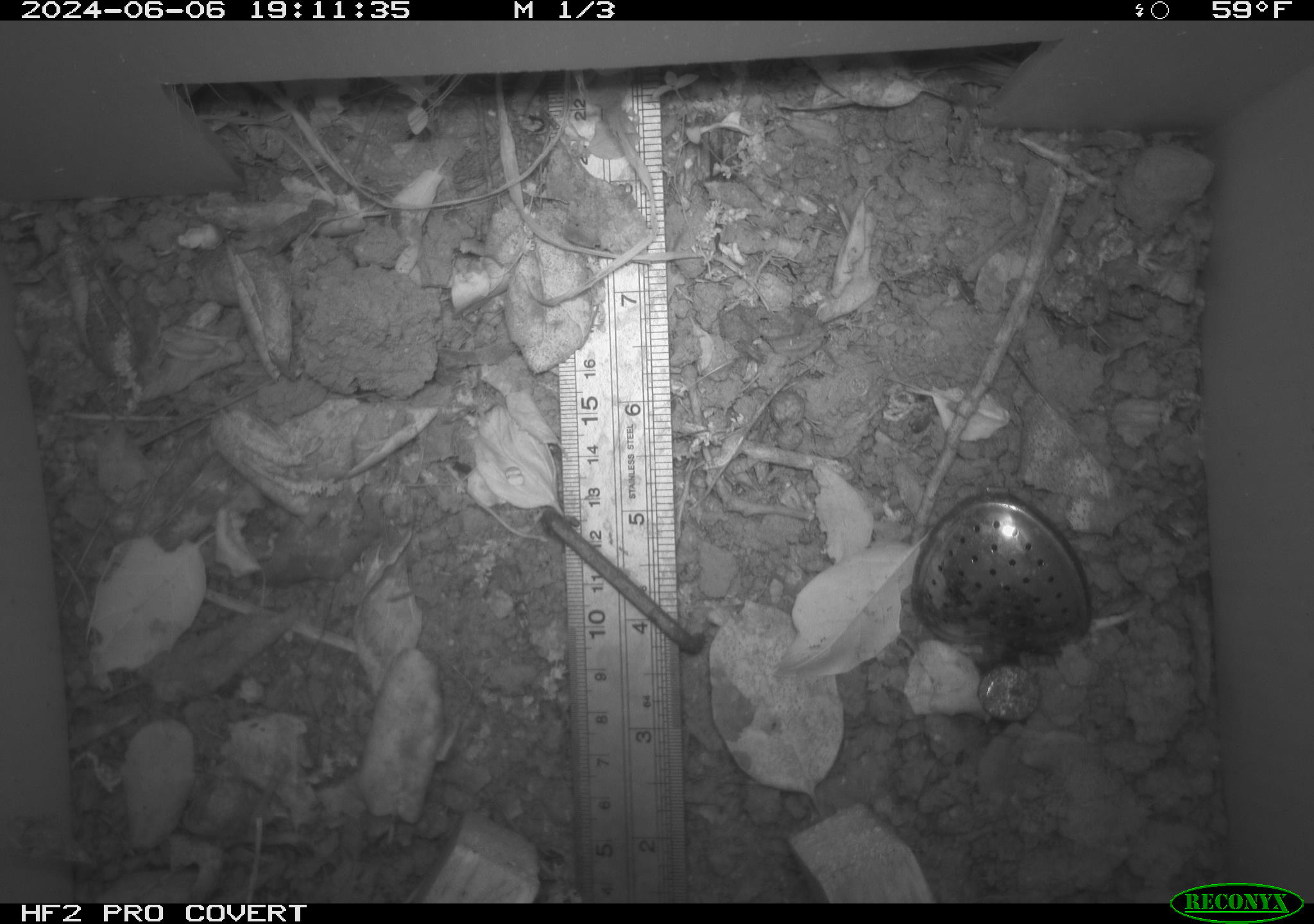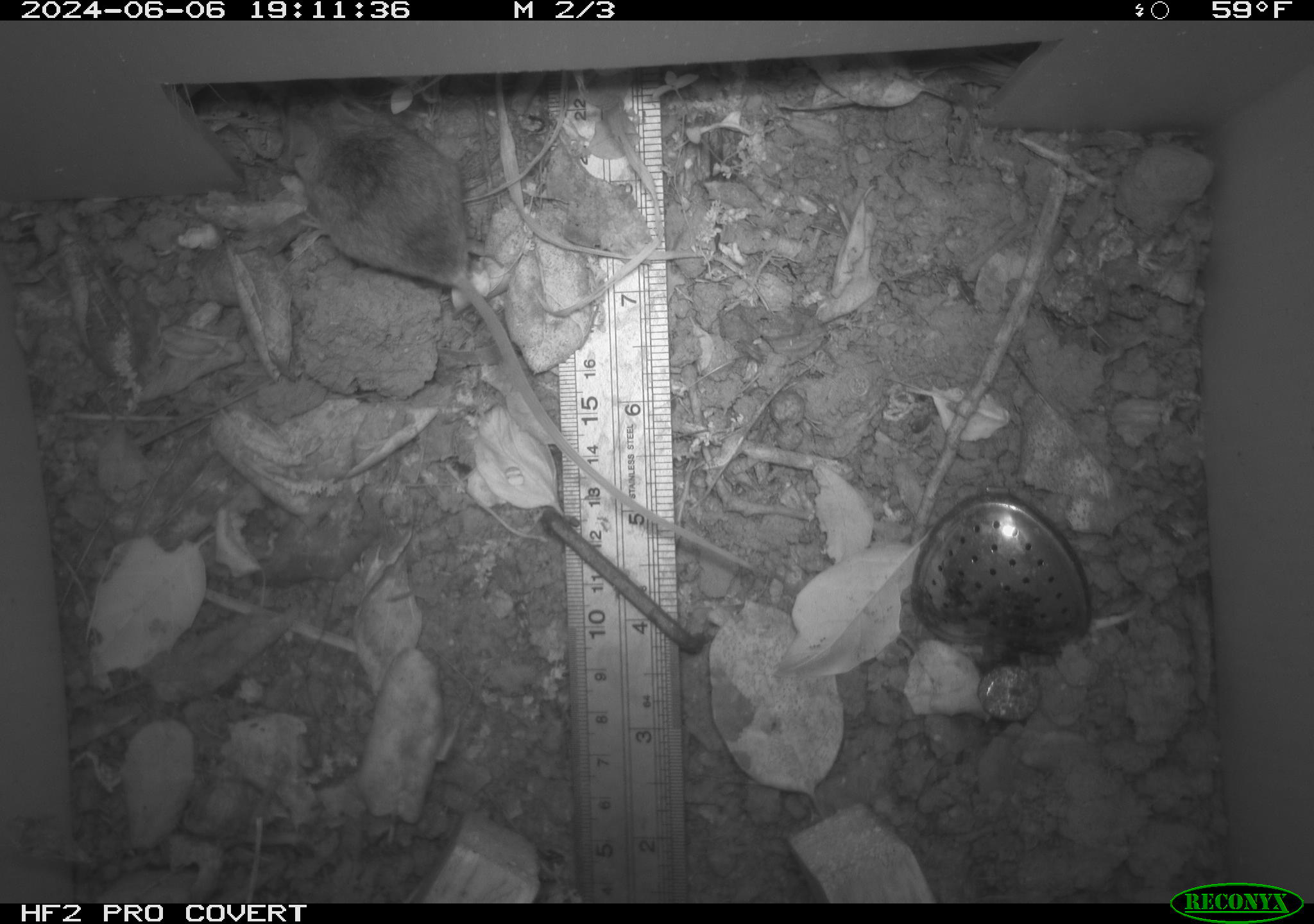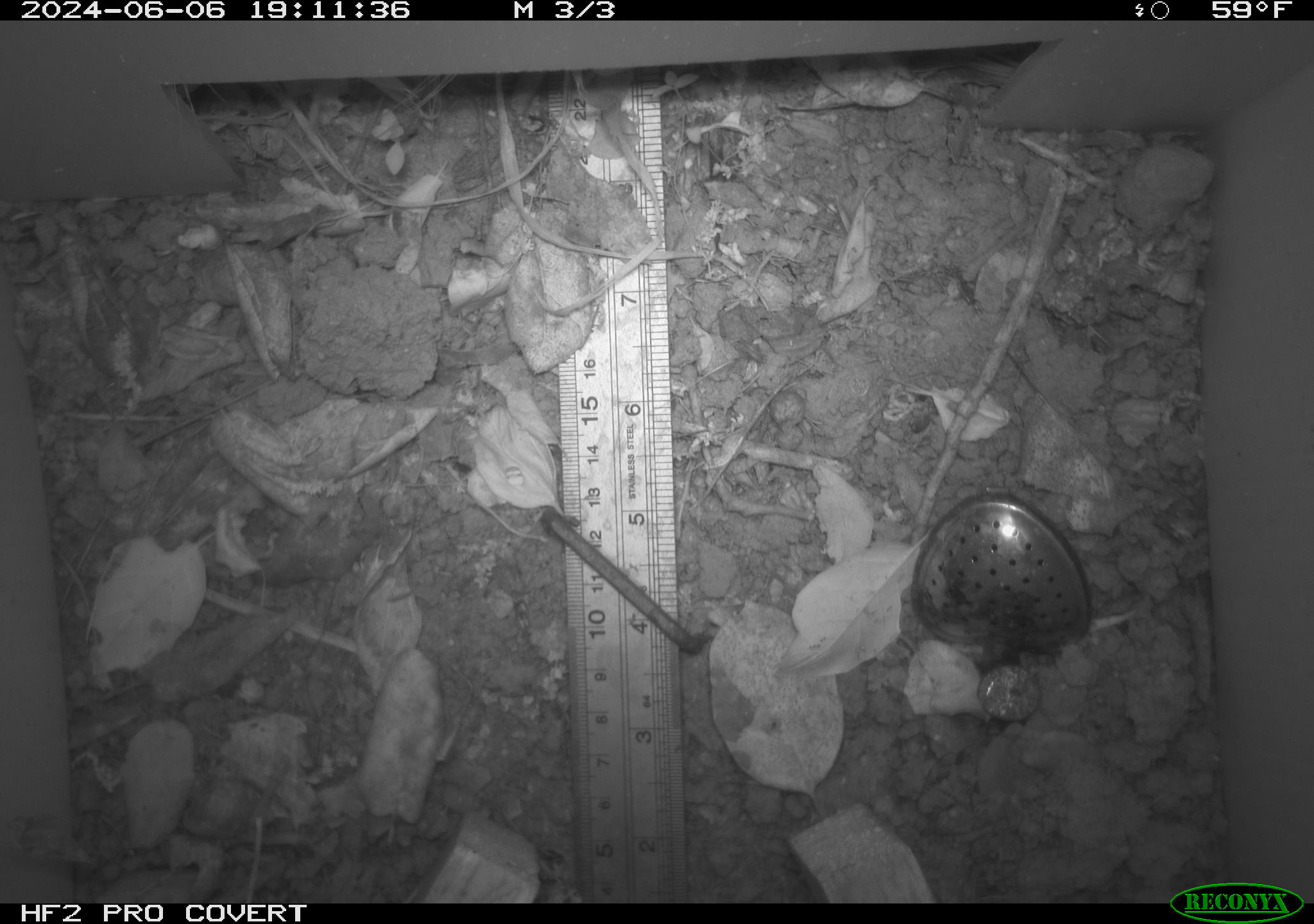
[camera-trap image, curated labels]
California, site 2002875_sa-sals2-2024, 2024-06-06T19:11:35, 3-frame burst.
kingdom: Animalia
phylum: Chordata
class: Mammalia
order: Rodentia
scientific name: Rodentia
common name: mouse species